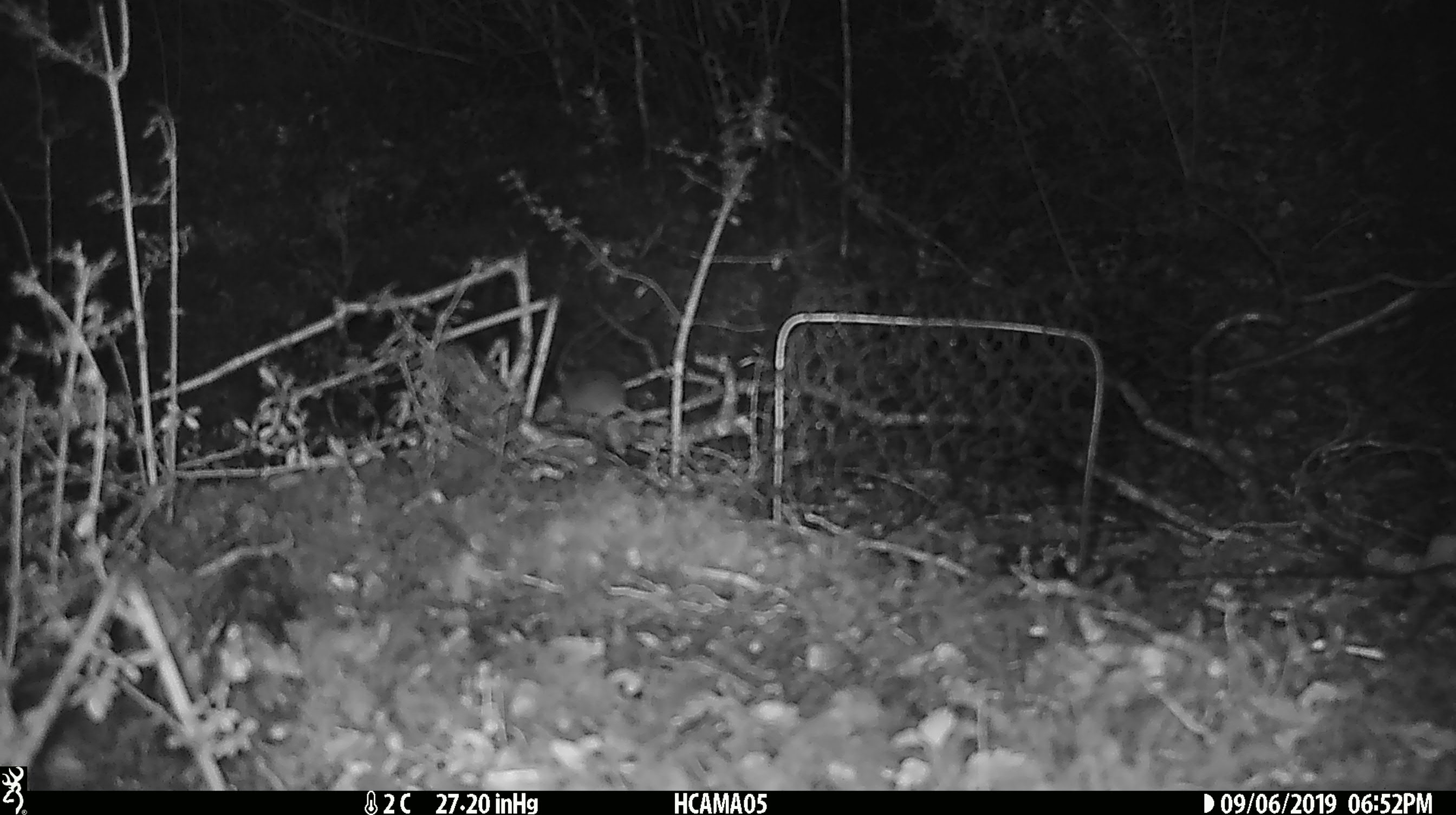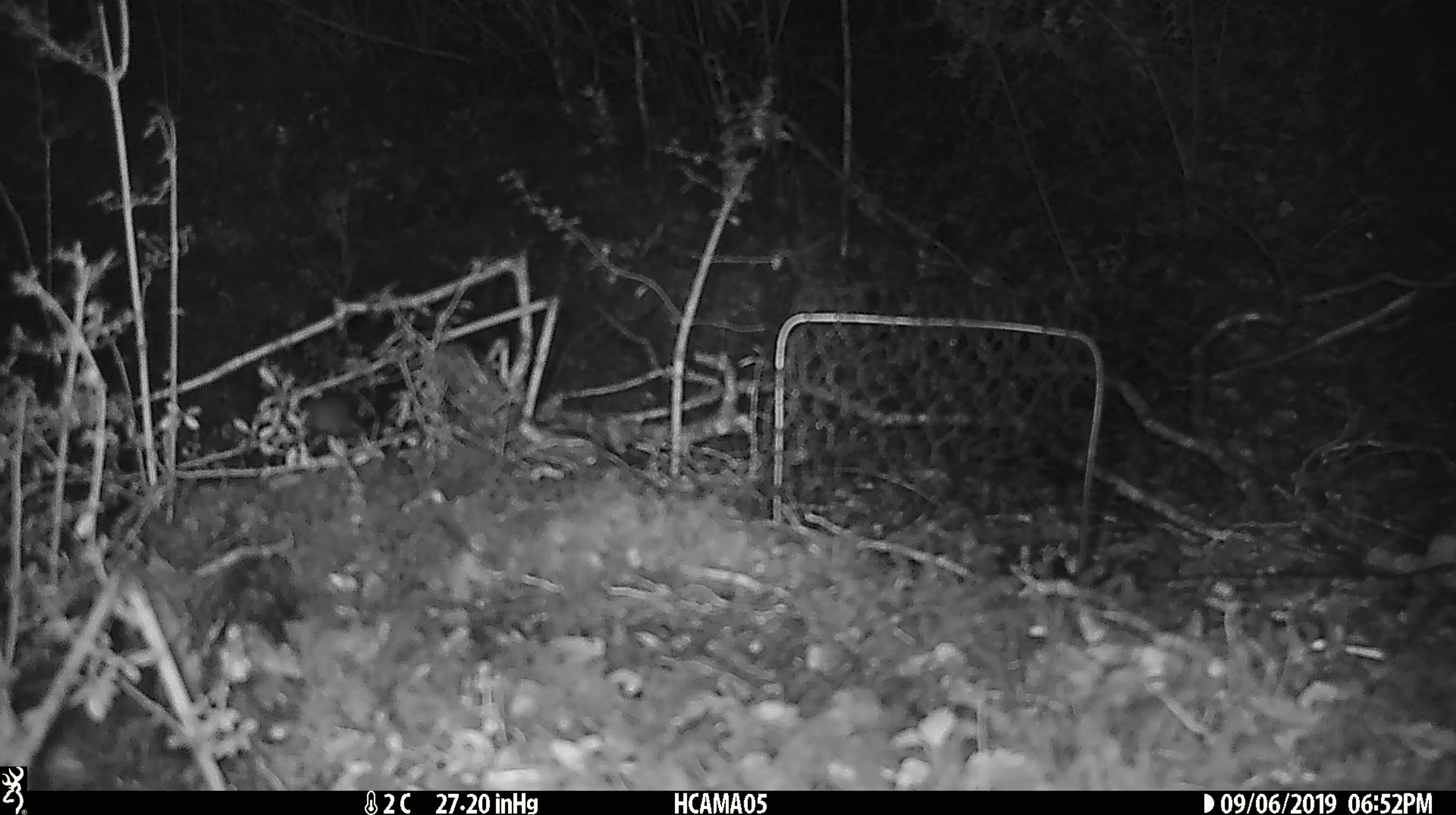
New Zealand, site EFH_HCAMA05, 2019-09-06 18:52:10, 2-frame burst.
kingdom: Animalia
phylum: Chordata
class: Mammalia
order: Rodentia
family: Muridae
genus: Mus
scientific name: Mus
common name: mouse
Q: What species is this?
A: Mouse (Mus).